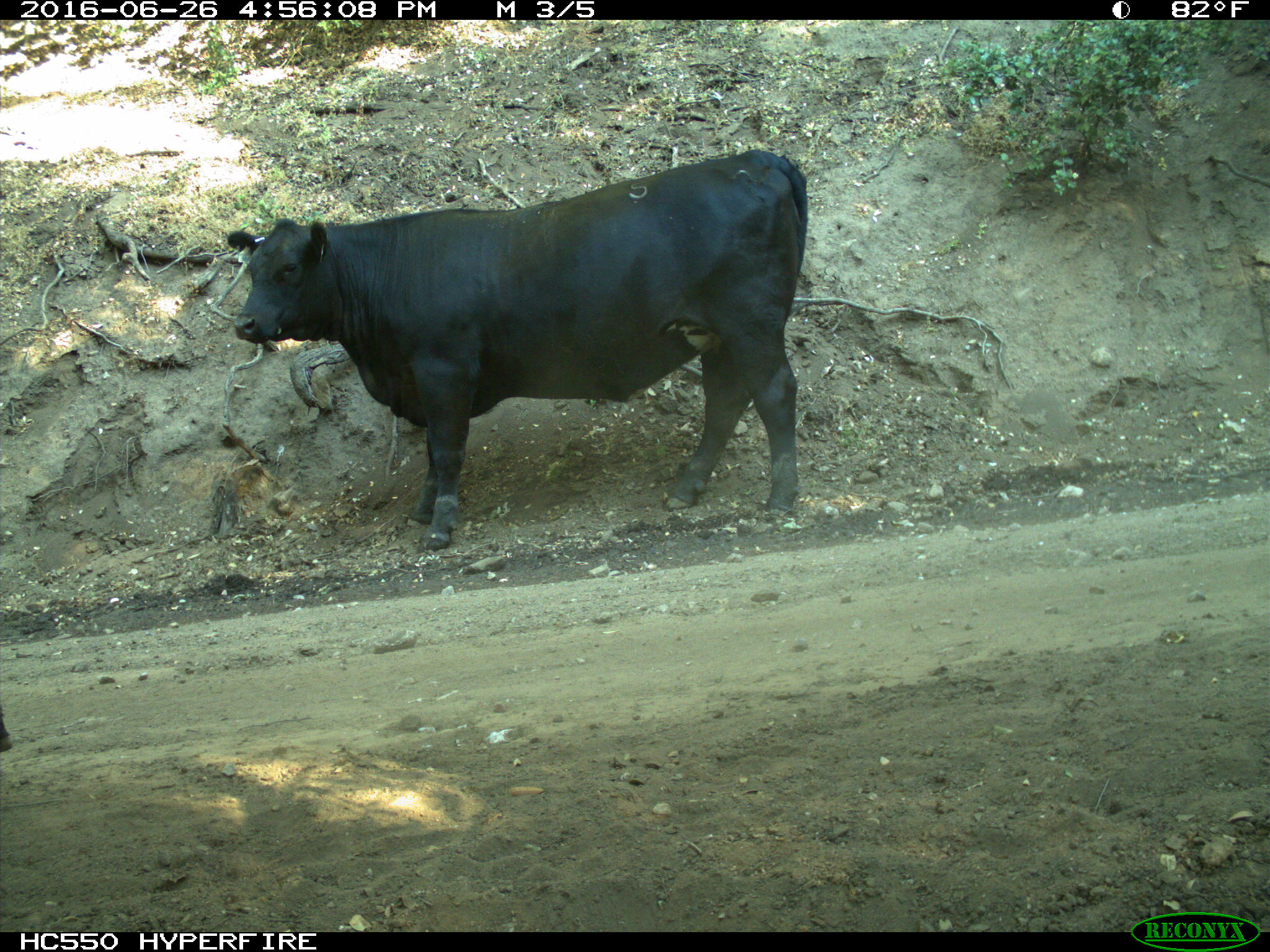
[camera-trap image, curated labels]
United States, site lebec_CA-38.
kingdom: Animalia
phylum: Chordata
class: Mammalia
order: Artiodactyla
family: Bovidae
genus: Bos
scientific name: Bos taurus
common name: domestic cow